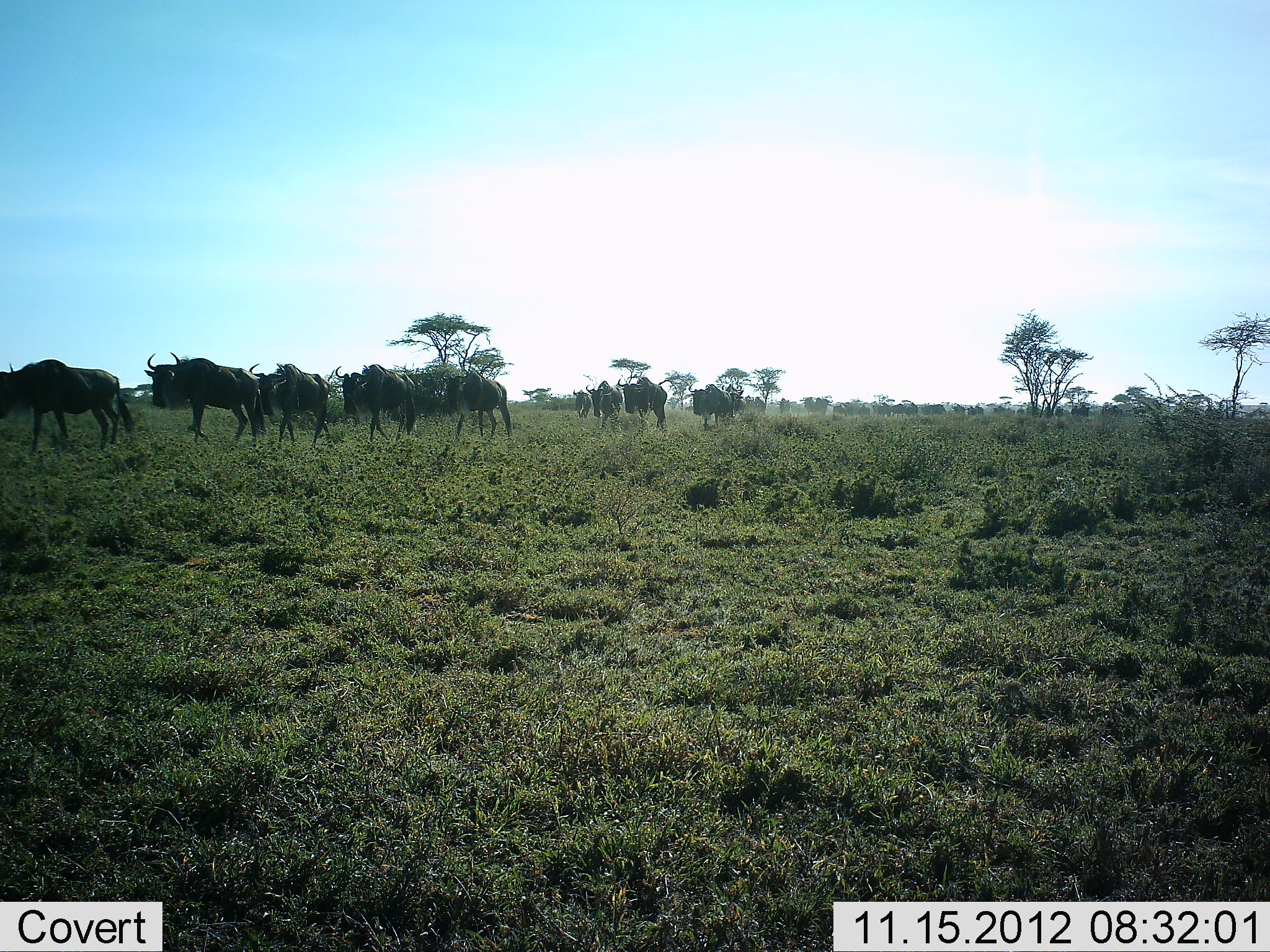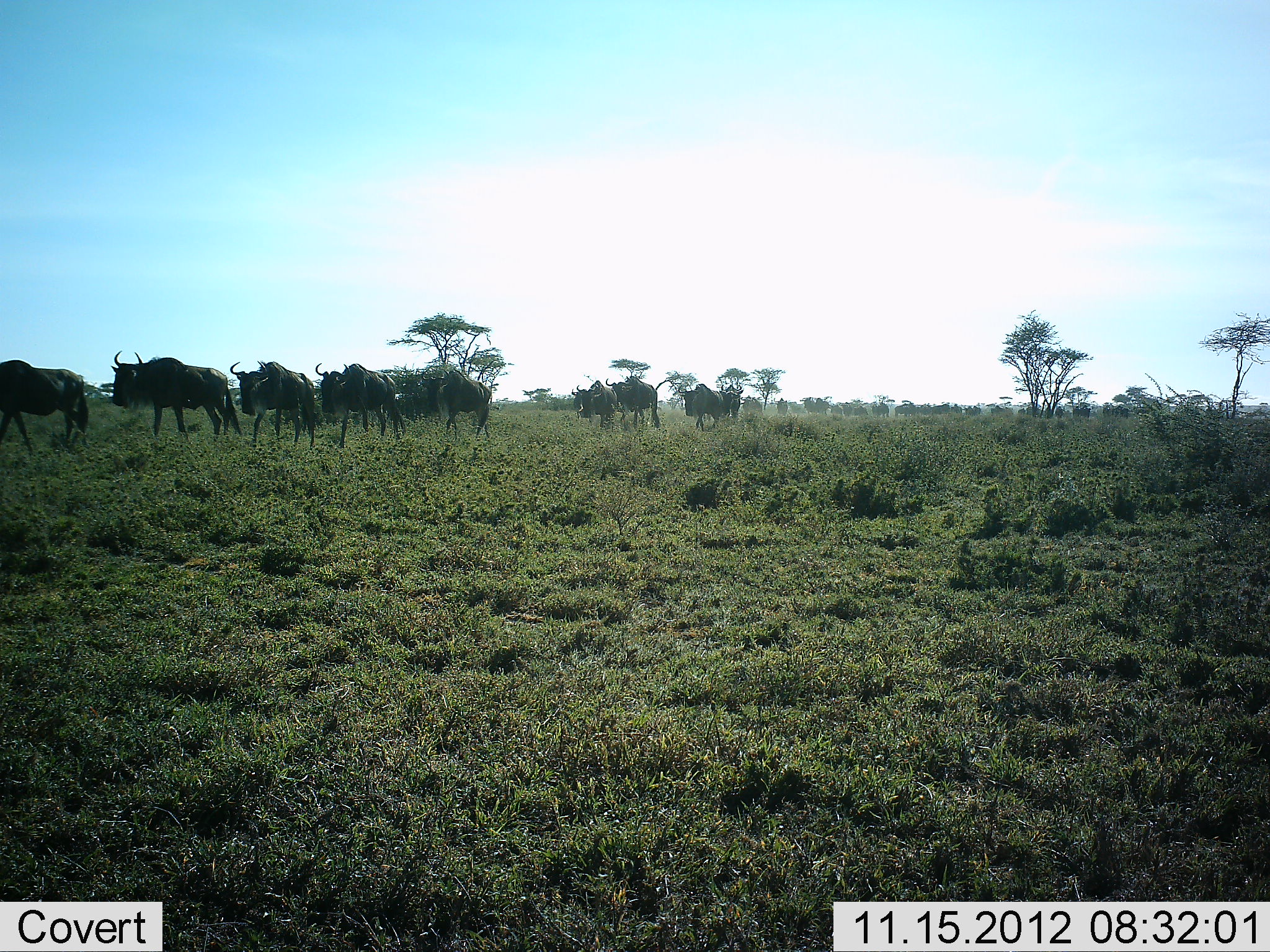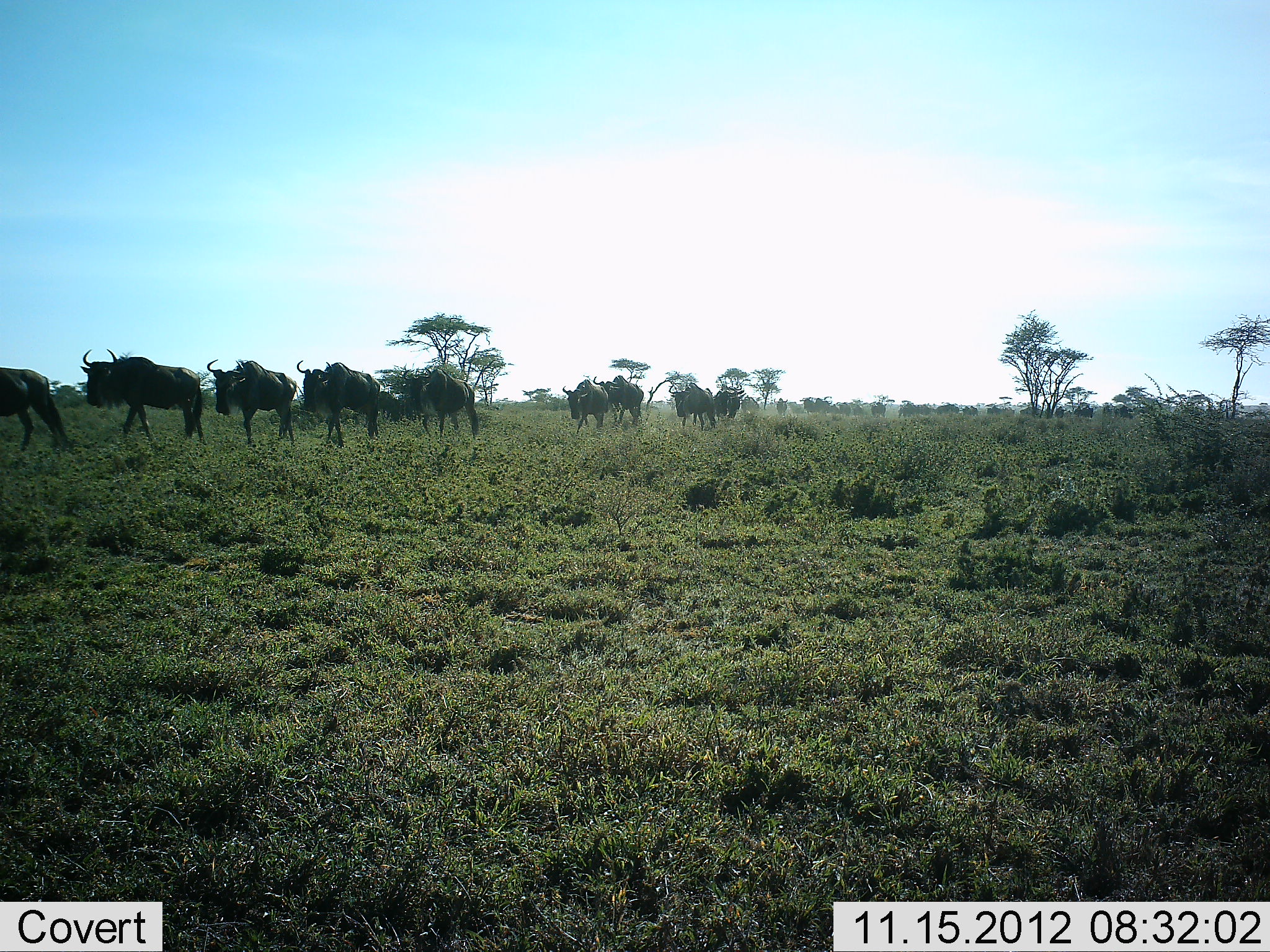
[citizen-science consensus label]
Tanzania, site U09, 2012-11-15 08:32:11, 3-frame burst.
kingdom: Animalia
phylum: Chordata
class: Mammalia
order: Artiodactyla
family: Bovidae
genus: Connochaetes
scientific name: Connochaetes taurinus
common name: blue wildebeest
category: wildebeest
Wildebeest (blue wildebeest) (Connochaetes taurinus), count 11-50. Behavior (volunteer vote fractions): standing 10%, resting 0%, moving 100%, interacting 0%. Young present (vote fraction): 0%. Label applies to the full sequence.